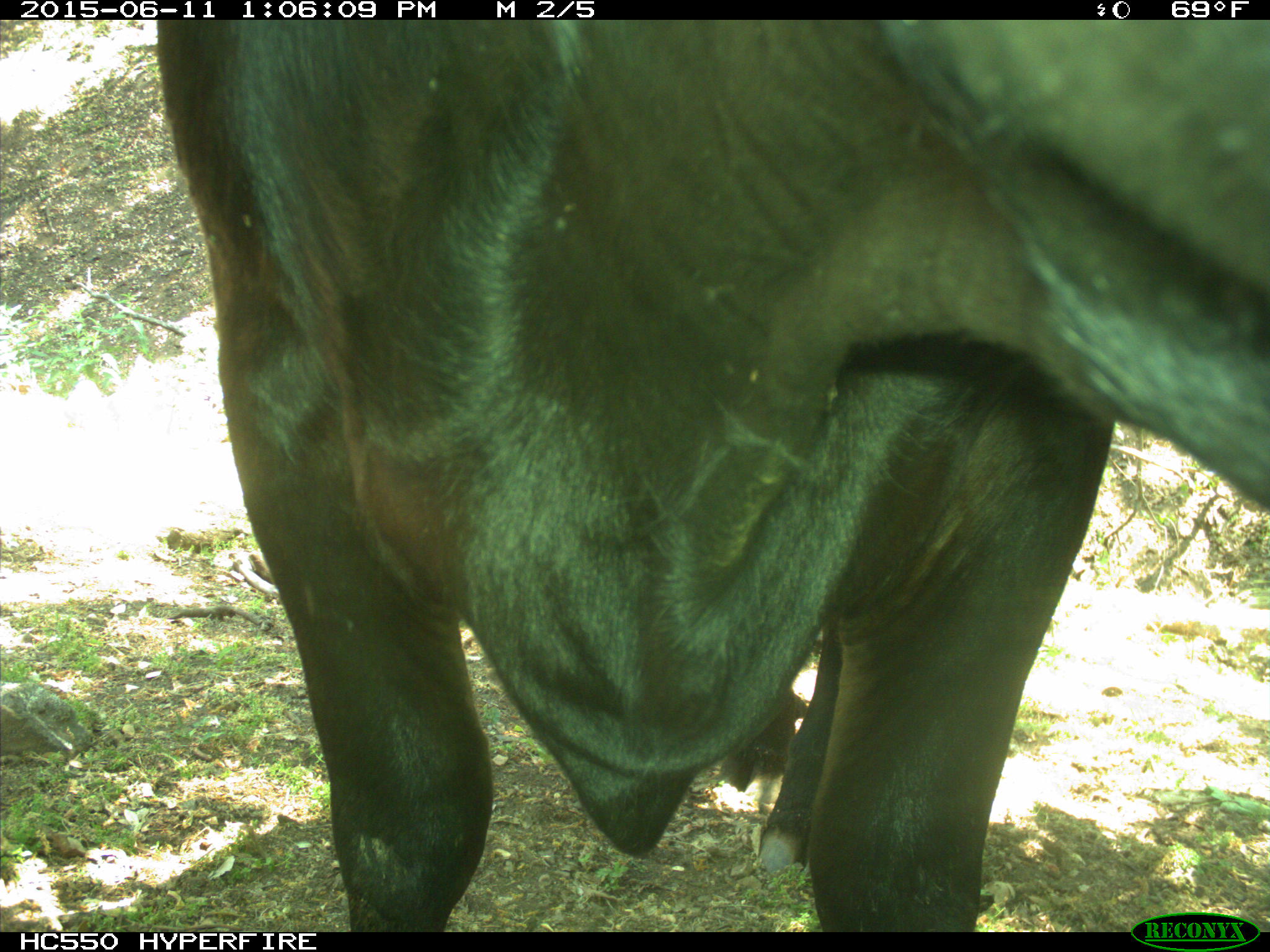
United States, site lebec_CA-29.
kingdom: Animalia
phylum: Chordata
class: Mammalia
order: Artiodactyla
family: Bovidae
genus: Bos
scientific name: Bos taurus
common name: domestic cow